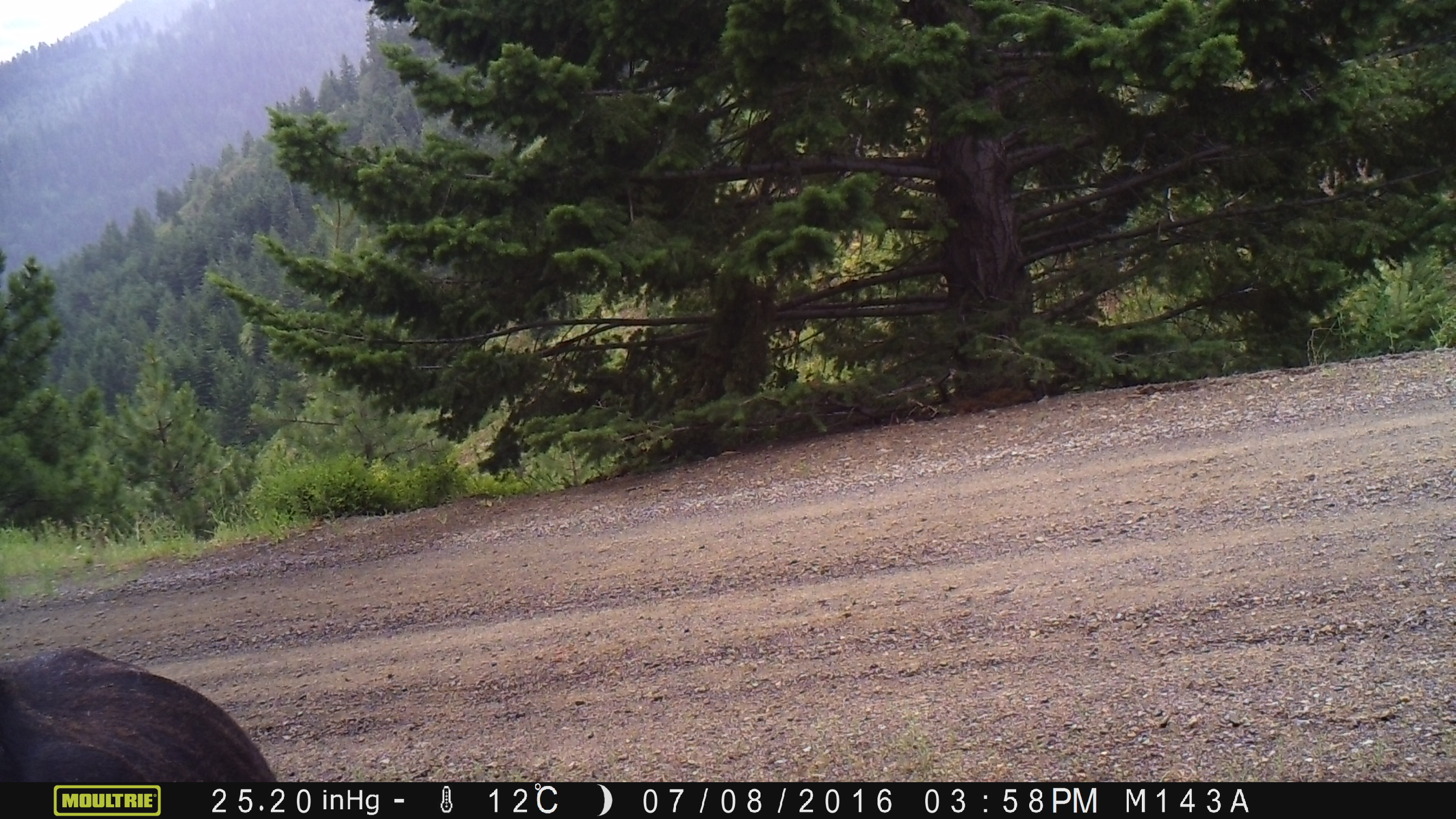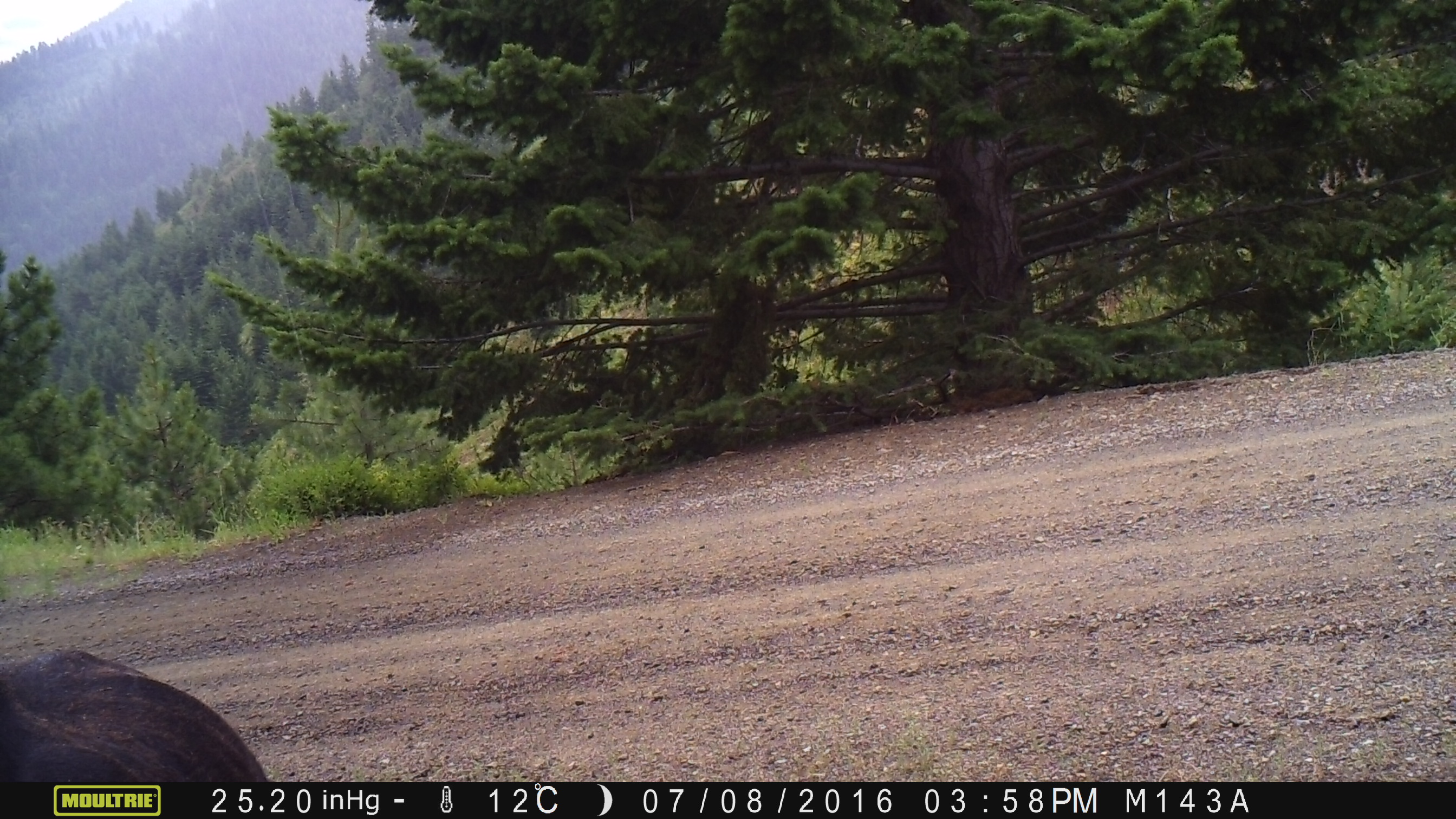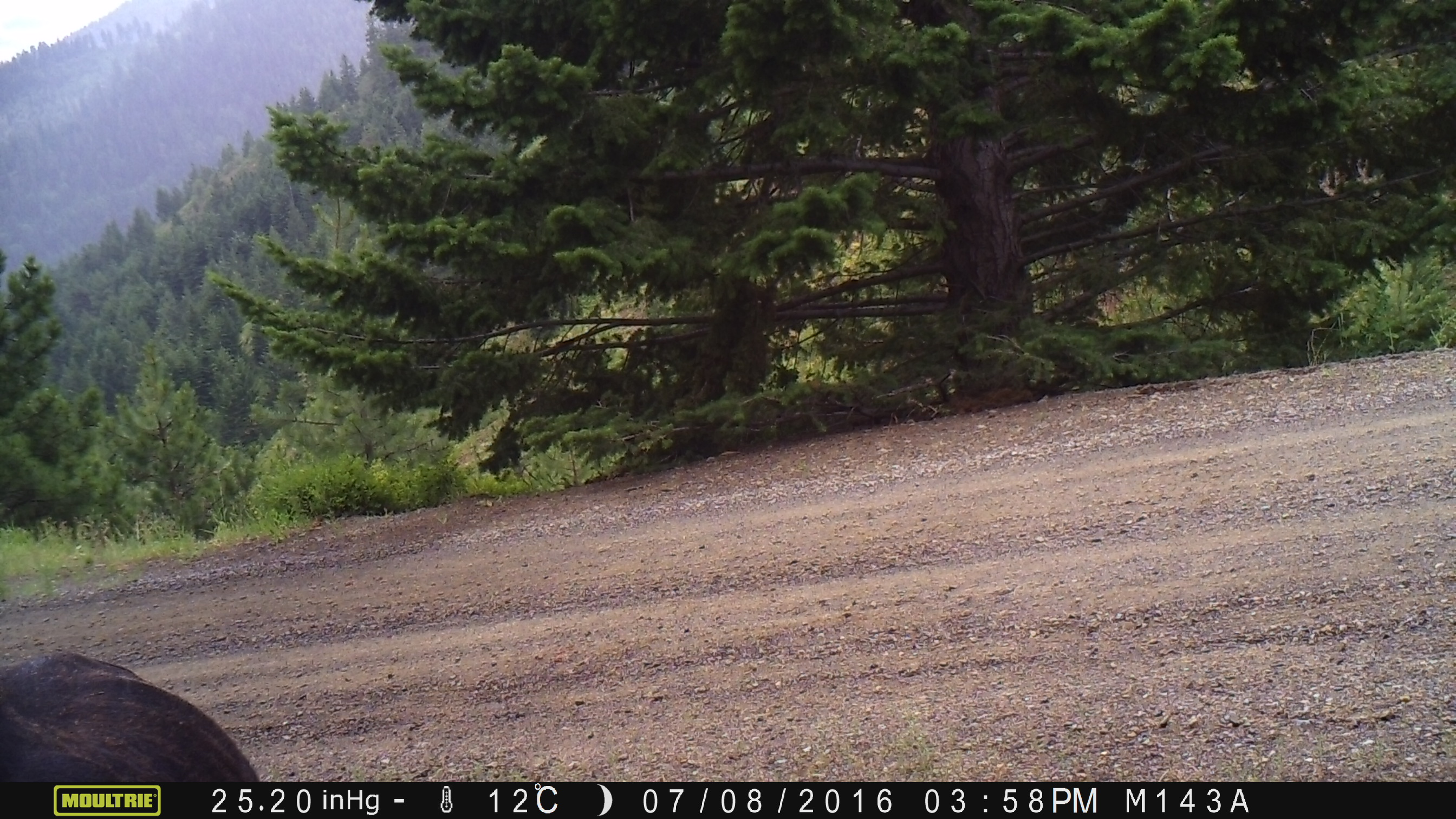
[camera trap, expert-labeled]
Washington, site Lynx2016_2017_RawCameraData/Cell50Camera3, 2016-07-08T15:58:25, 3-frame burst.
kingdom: Animalia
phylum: Chordata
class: Mammalia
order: Artiodactyla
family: Bovidae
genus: Bos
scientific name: Bos taurus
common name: domestic cattle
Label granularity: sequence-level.